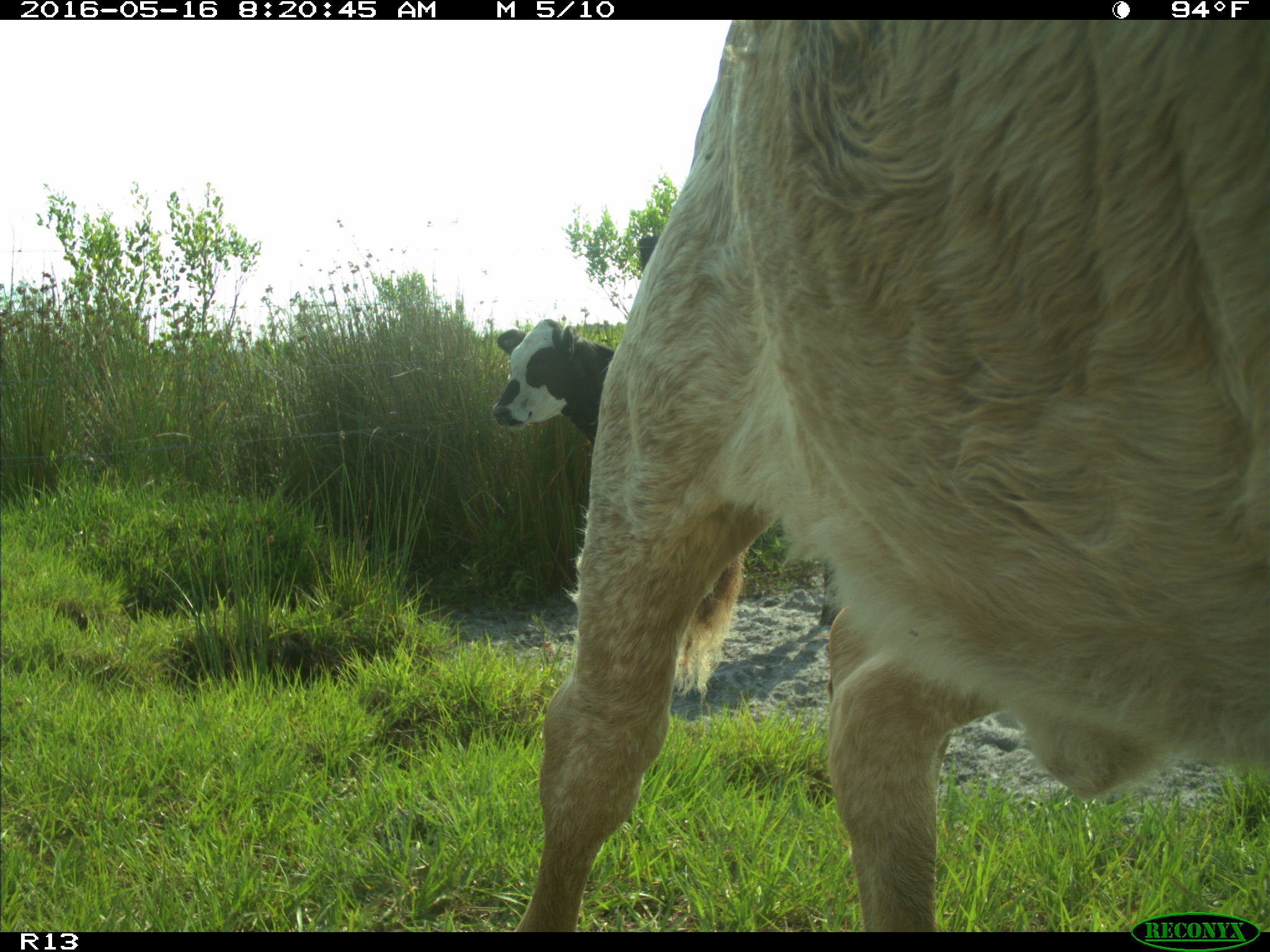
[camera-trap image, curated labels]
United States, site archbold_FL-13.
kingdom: Animalia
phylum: Chordata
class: Mammalia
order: Artiodactyla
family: Bovidae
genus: Bos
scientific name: Bos taurus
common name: domestic cow